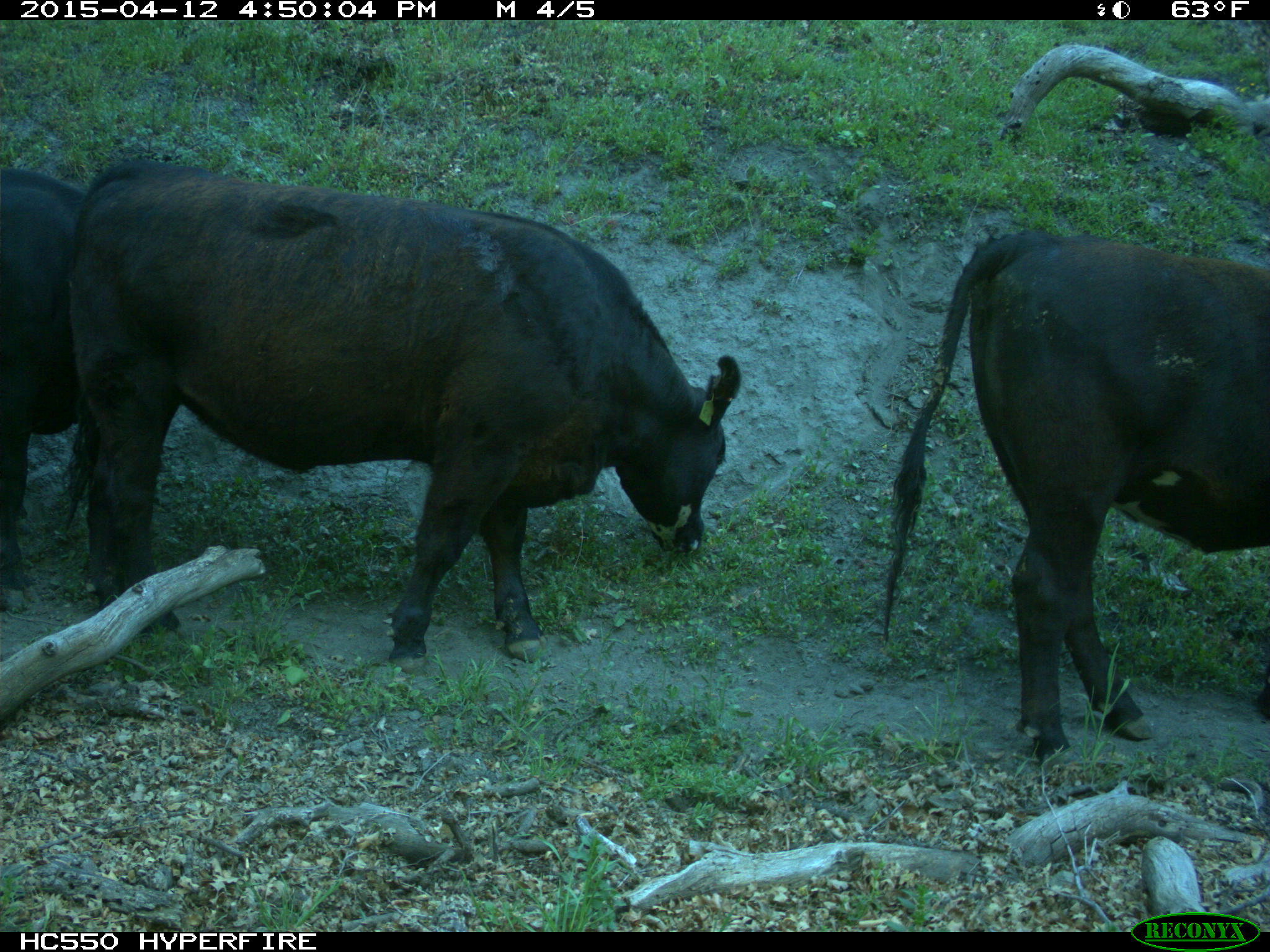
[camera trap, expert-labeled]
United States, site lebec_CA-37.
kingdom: Animalia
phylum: Chordata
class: Mammalia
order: Artiodactyla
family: Bovidae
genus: Bos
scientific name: Bos taurus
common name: domestic cow